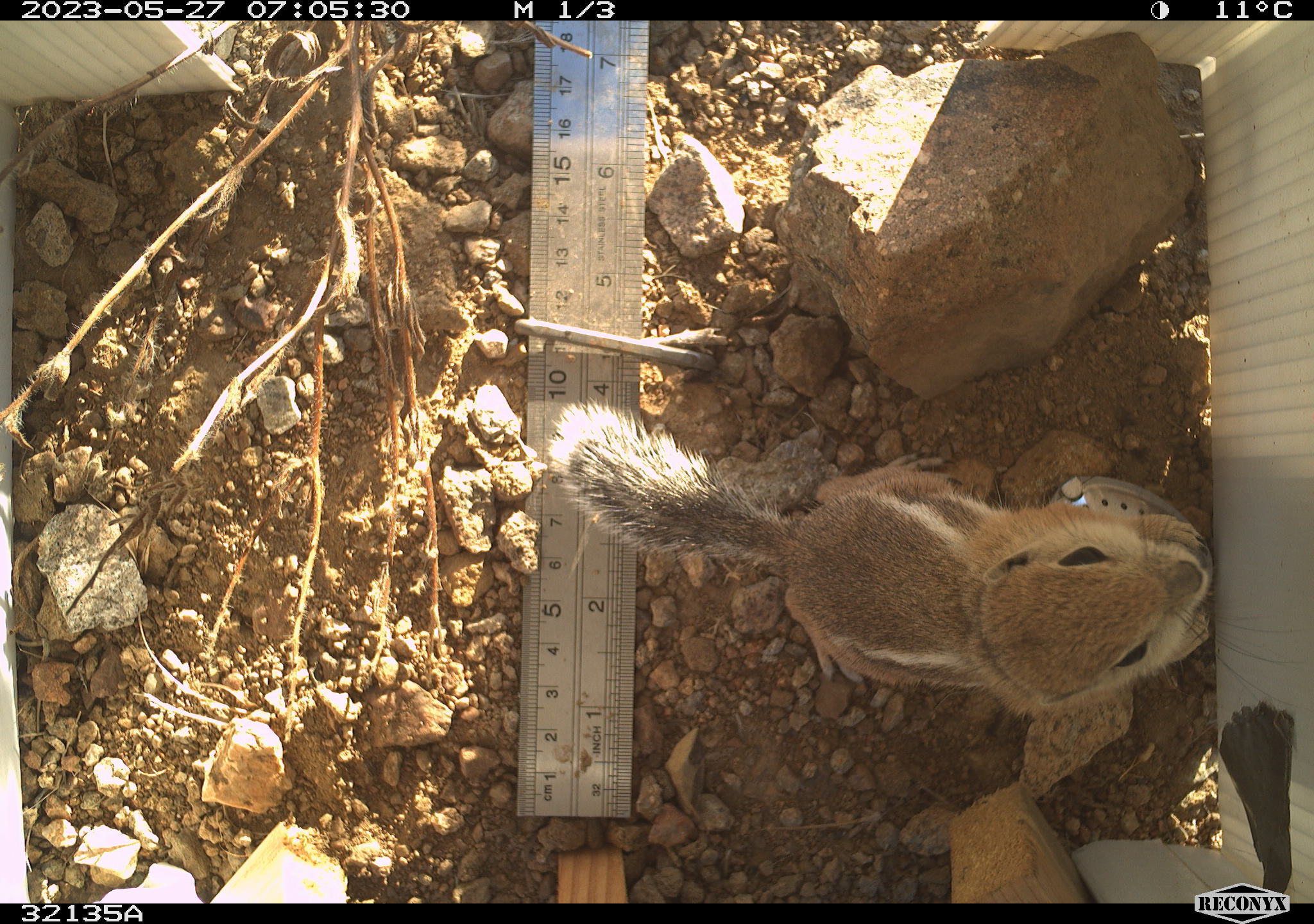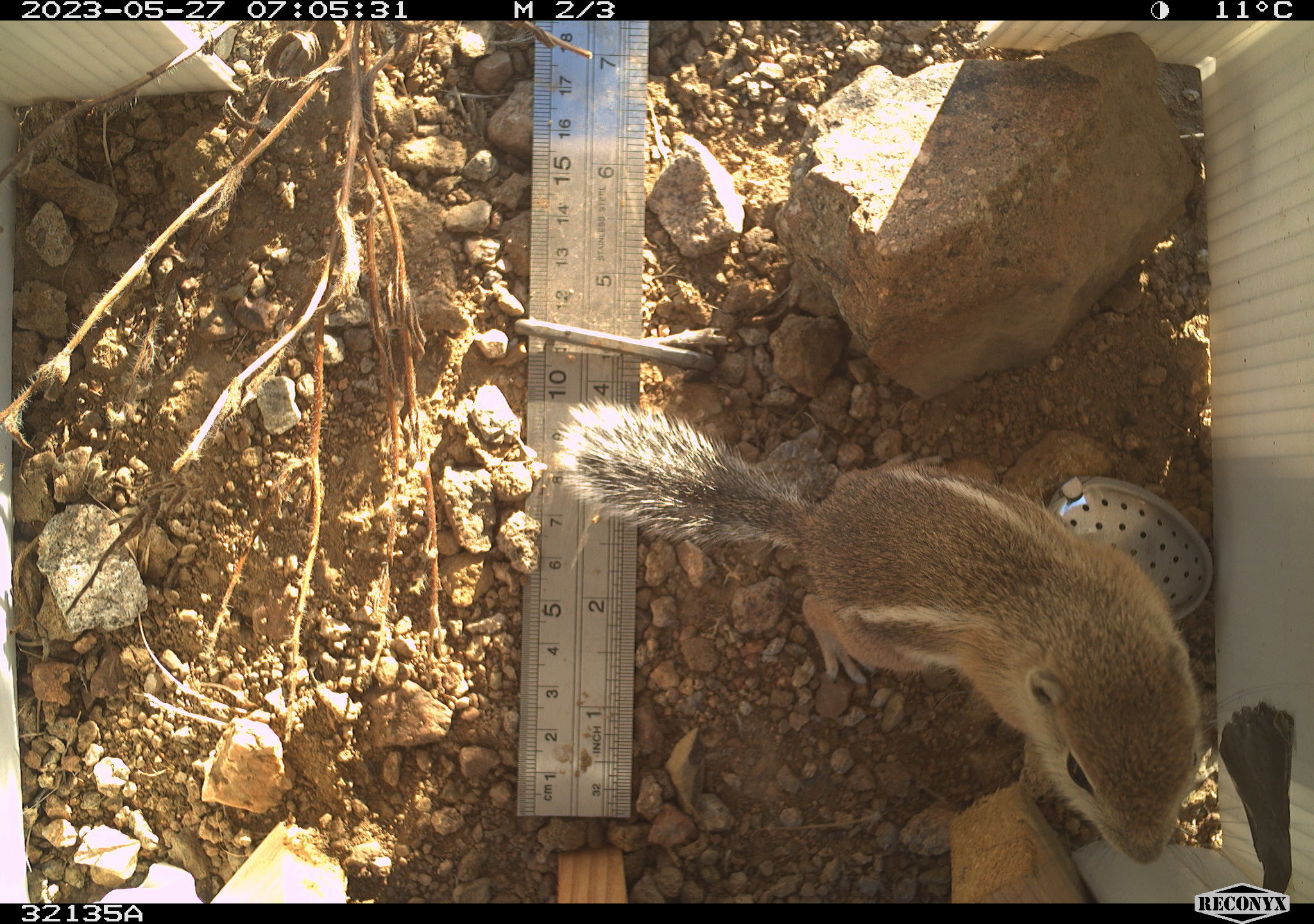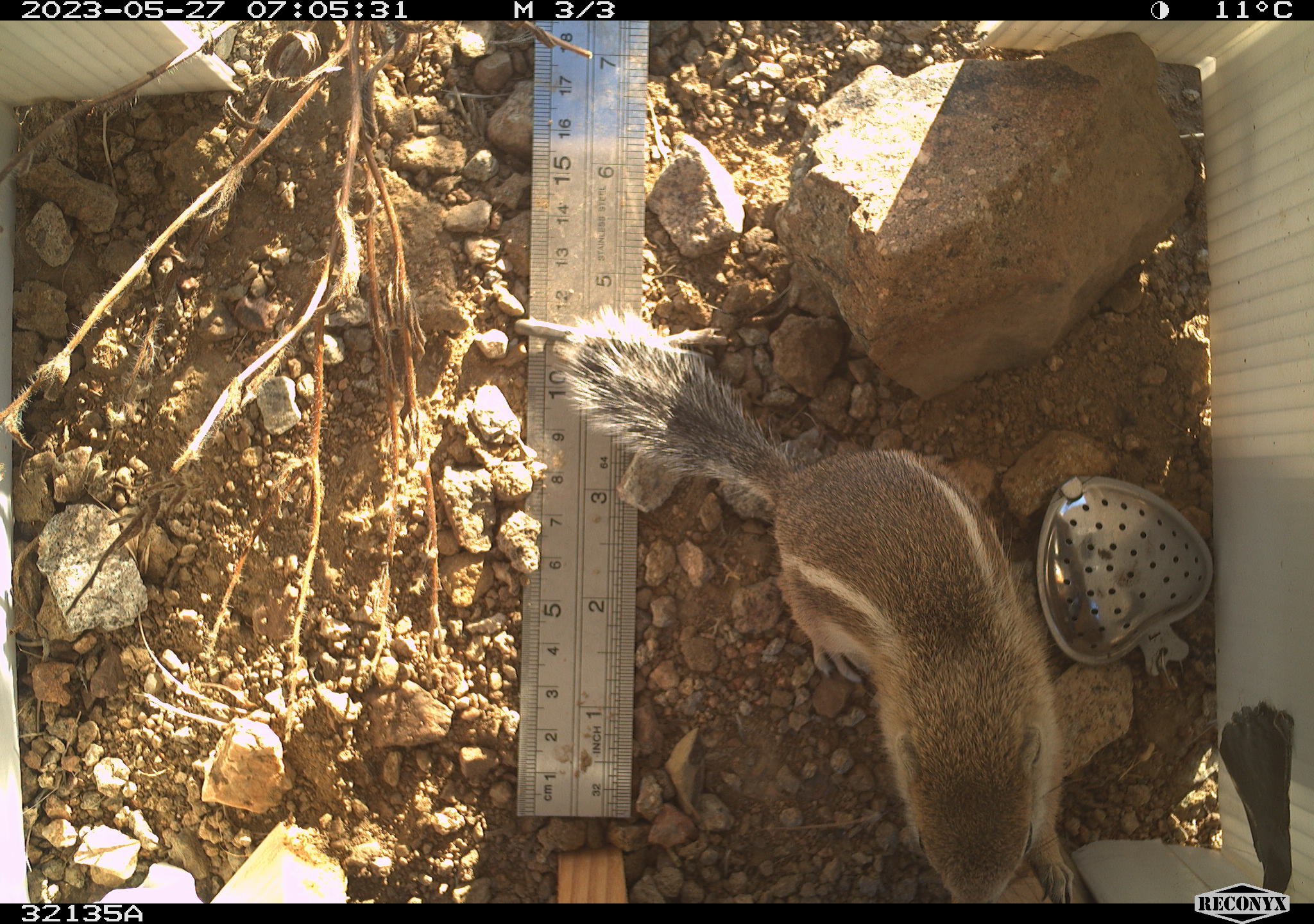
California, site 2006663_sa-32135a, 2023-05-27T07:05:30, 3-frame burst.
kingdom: Animalia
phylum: Chordata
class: Mammalia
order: Rodentia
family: Sciuridae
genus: Ammospermophilus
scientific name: Ammospermophilus leucurus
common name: white-tailed antelope squirrel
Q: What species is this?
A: White-tailed antelope squirrel (Ammospermophilus leucurus).